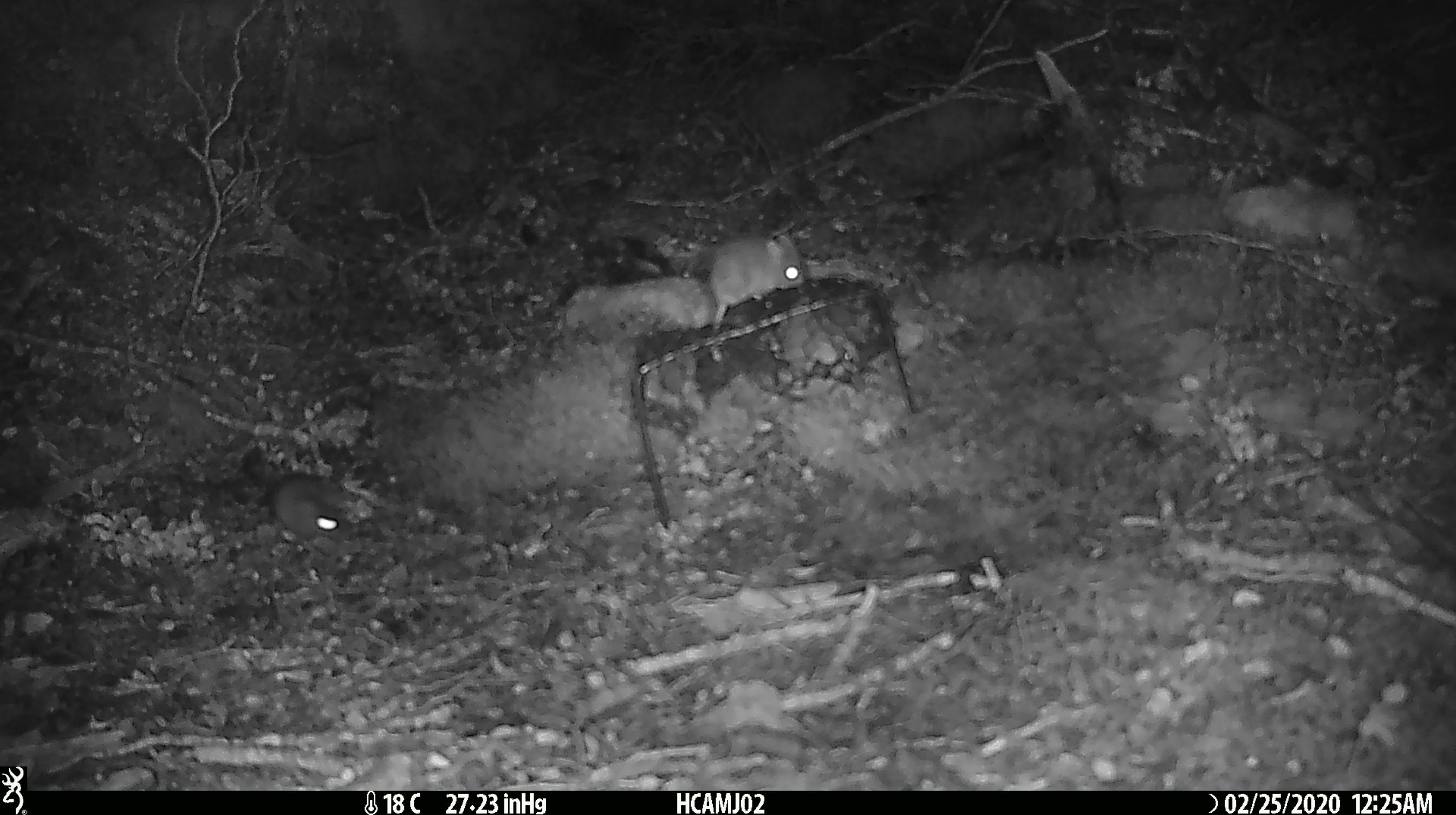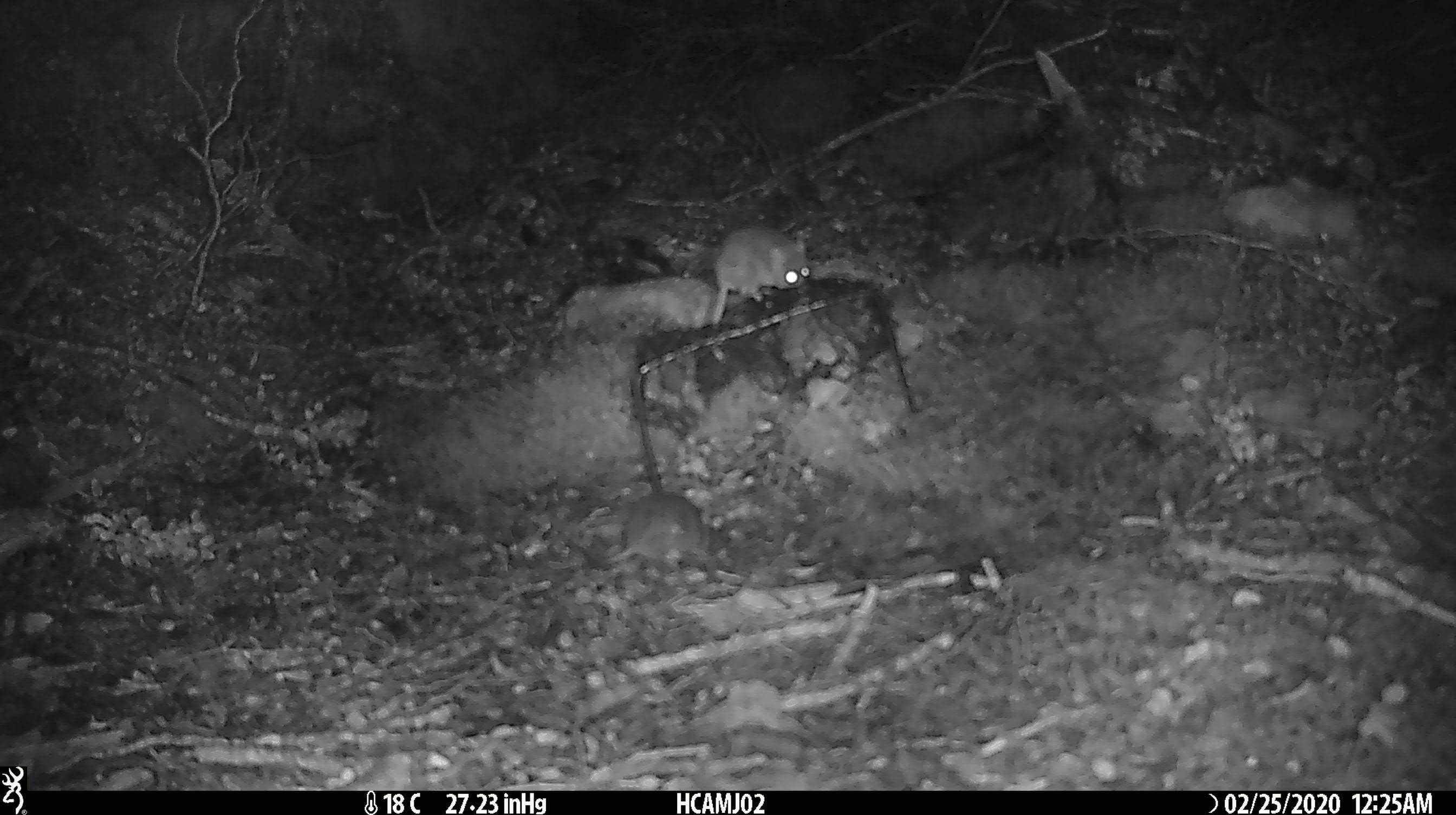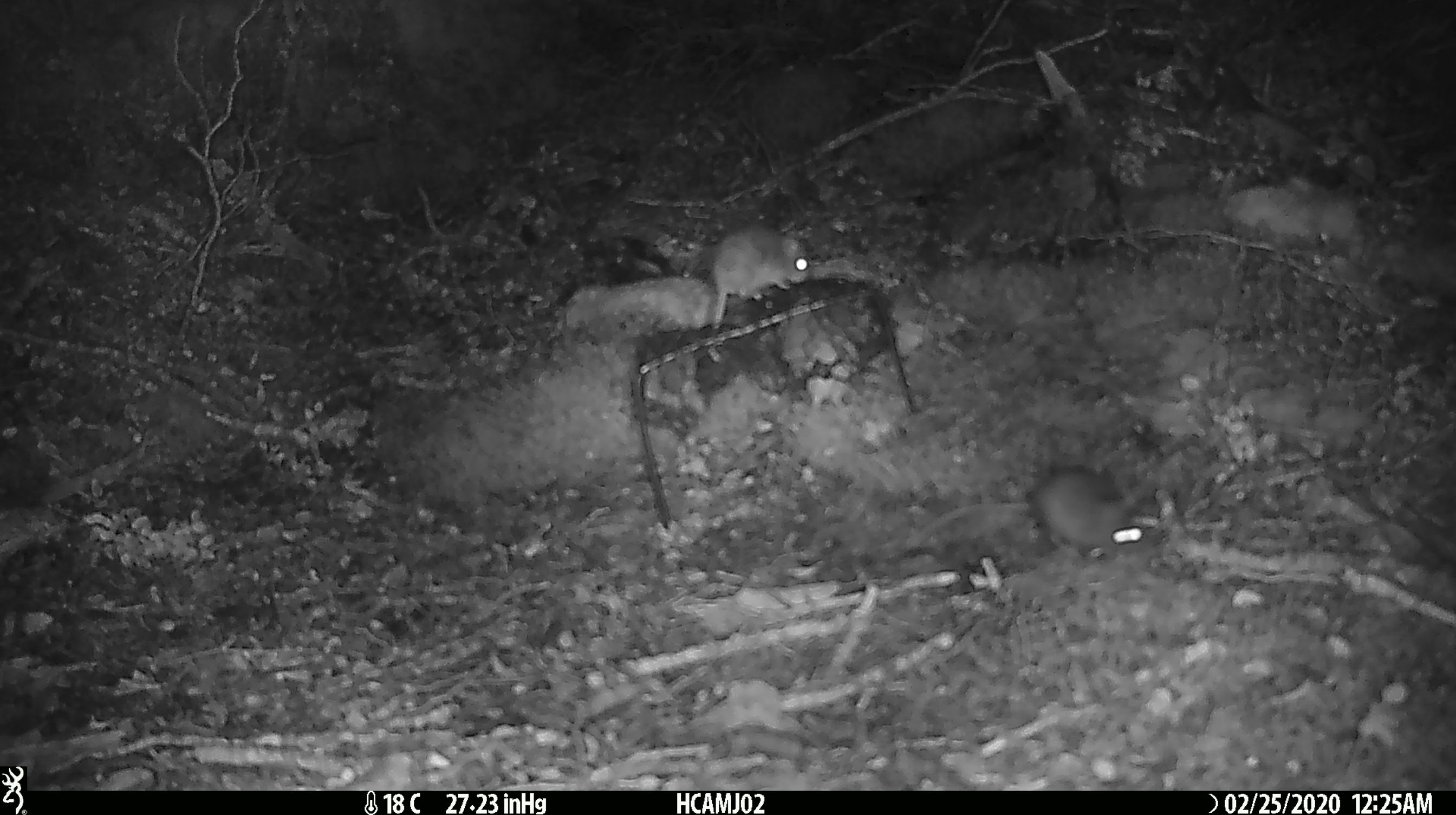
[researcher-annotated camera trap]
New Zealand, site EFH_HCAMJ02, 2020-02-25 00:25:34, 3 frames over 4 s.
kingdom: Animalia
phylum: Chordata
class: Mammalia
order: Rodentia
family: Muridae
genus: Mus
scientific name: Mus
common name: mouse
Mouse (Mus).